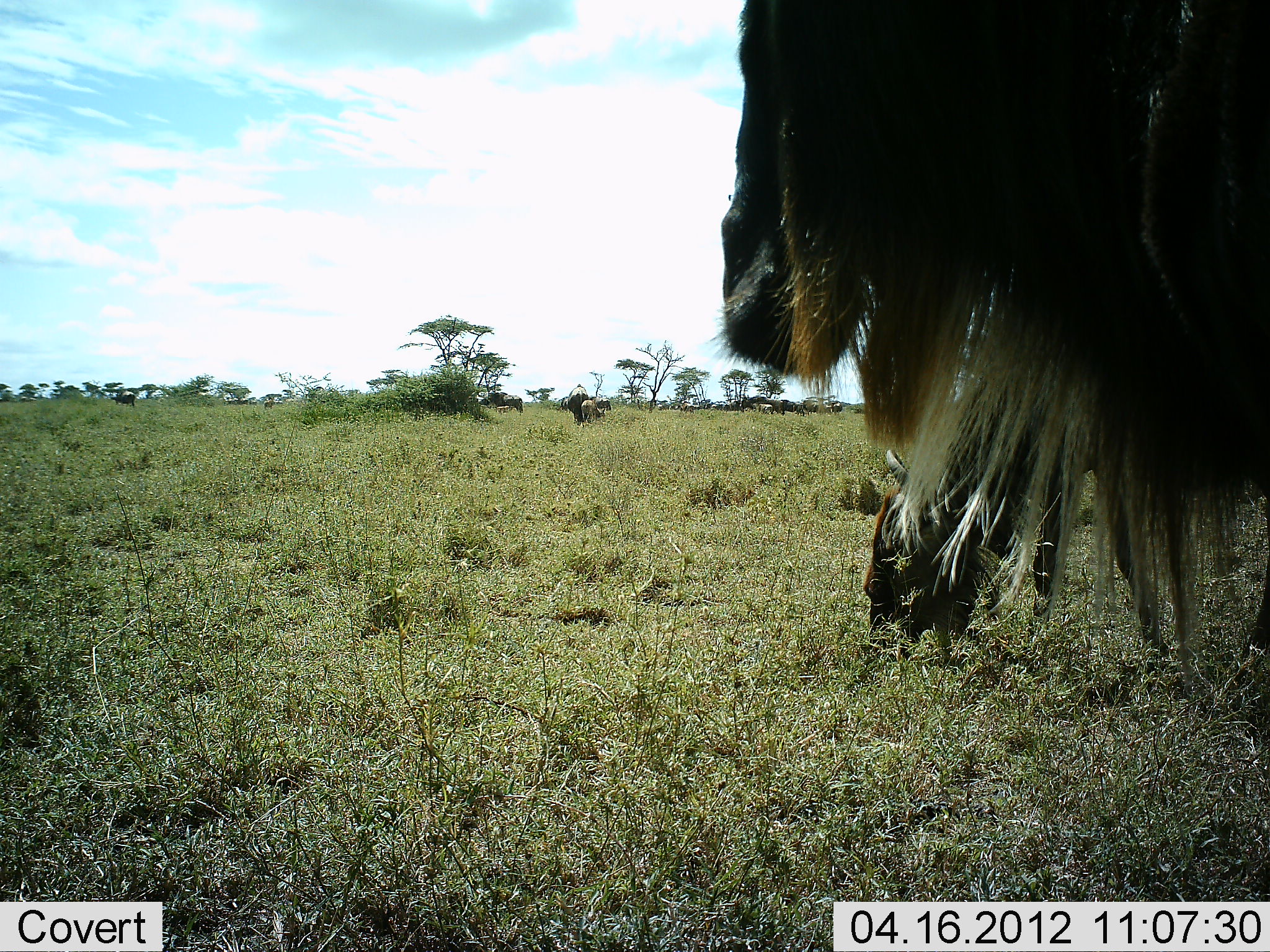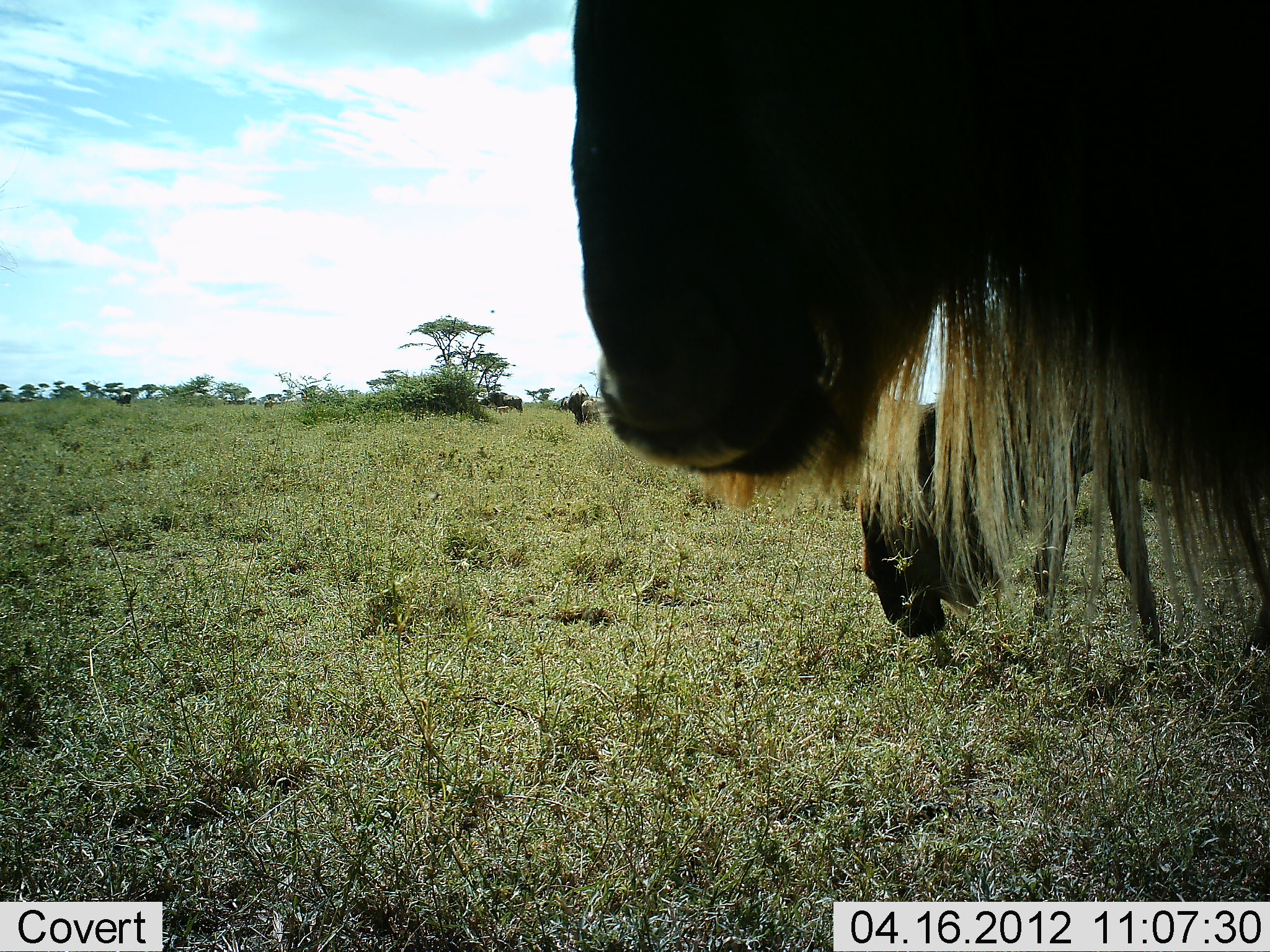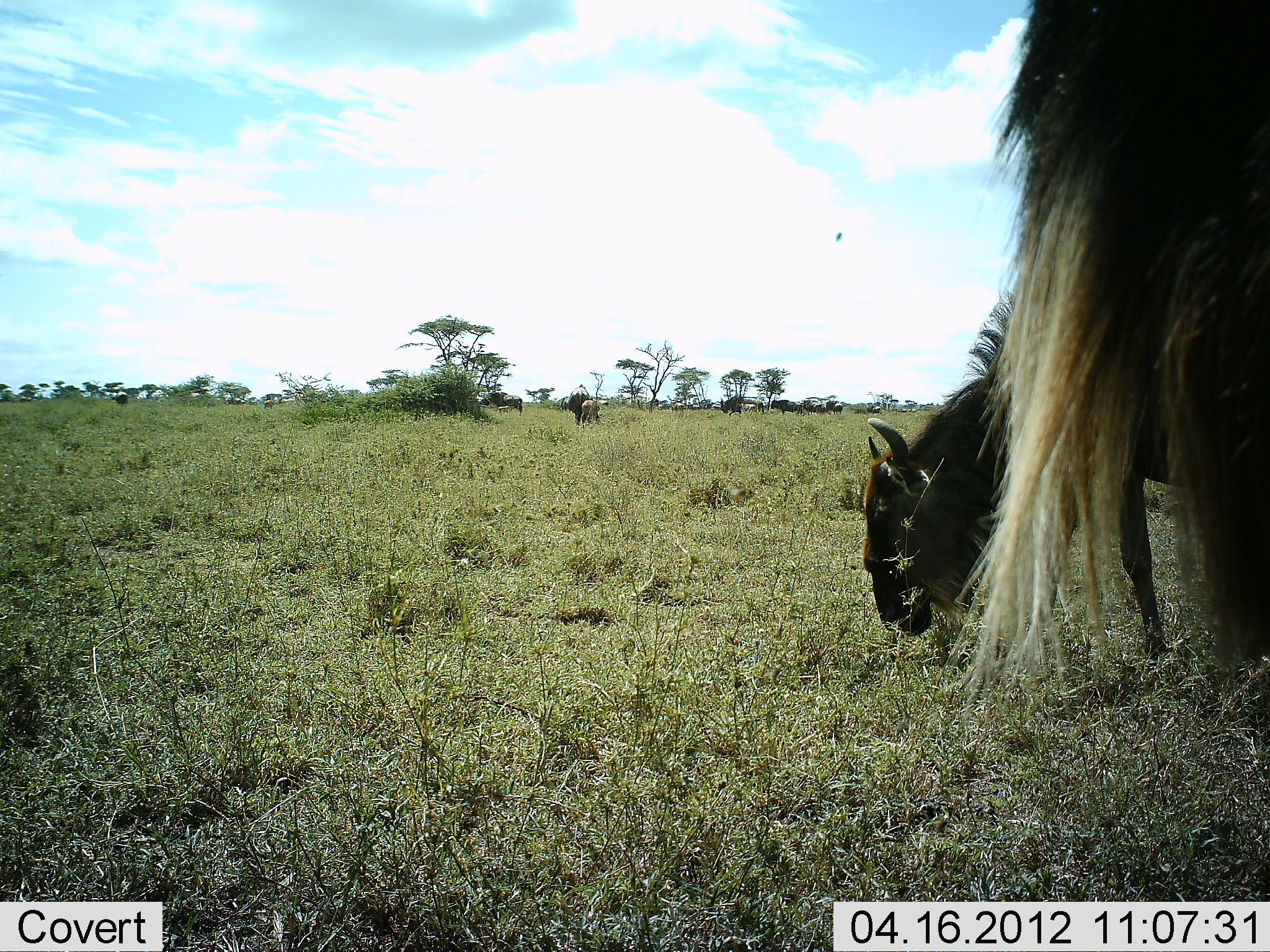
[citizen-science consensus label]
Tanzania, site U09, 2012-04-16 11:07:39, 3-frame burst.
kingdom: Animalia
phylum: Chordata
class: Mammalia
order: Artiodactyla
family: Bovidae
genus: Connochaetes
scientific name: Connochaetes taurinus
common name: blue wildebeest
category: wildebeest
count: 5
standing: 78%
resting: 0%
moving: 39%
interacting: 0%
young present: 11%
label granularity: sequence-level